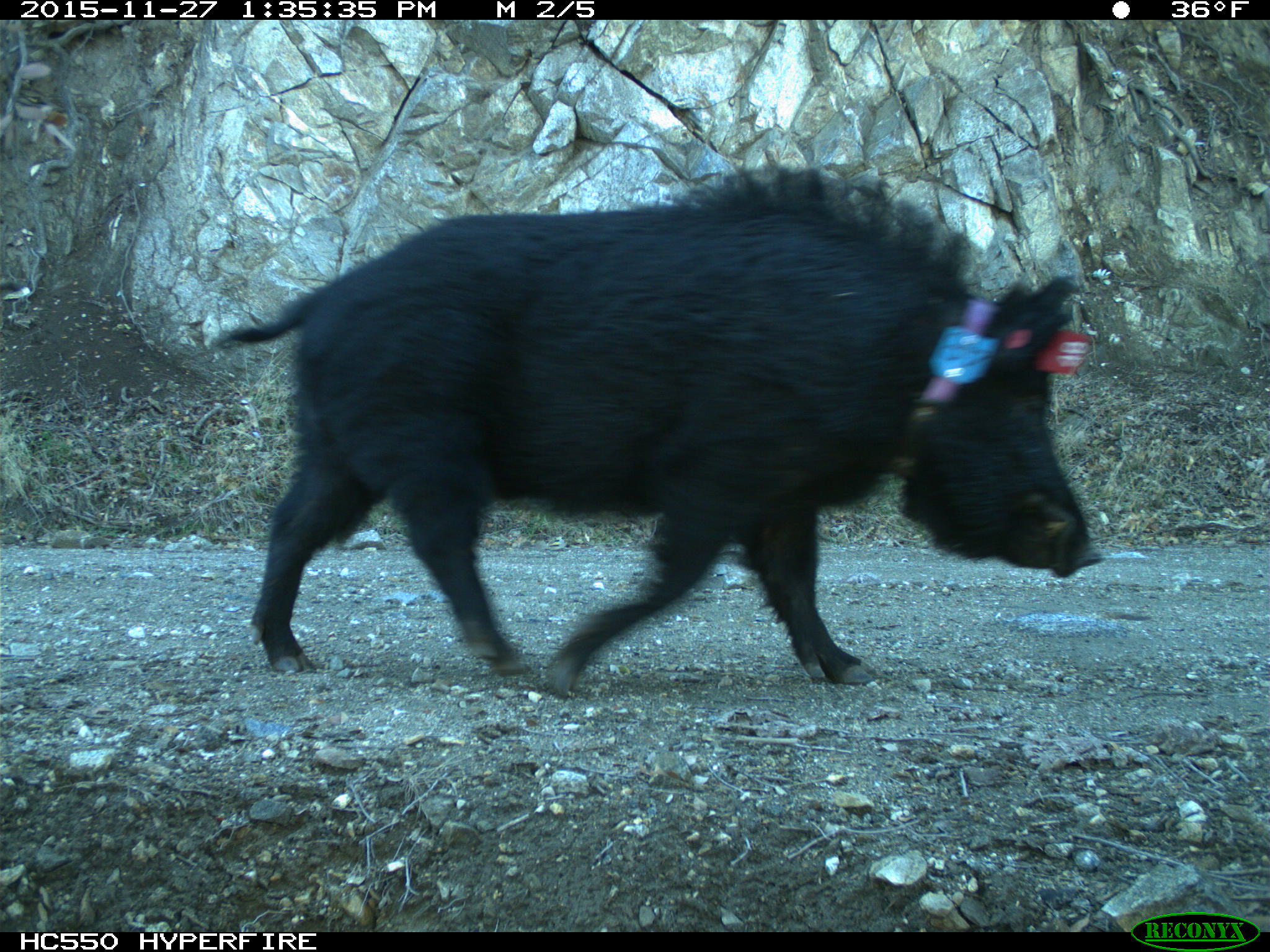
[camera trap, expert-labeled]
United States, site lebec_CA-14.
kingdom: Animalia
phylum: Chordata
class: Mammalia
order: Artiodactyla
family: Suidae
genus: Sus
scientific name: Sus scrofa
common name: wild boar